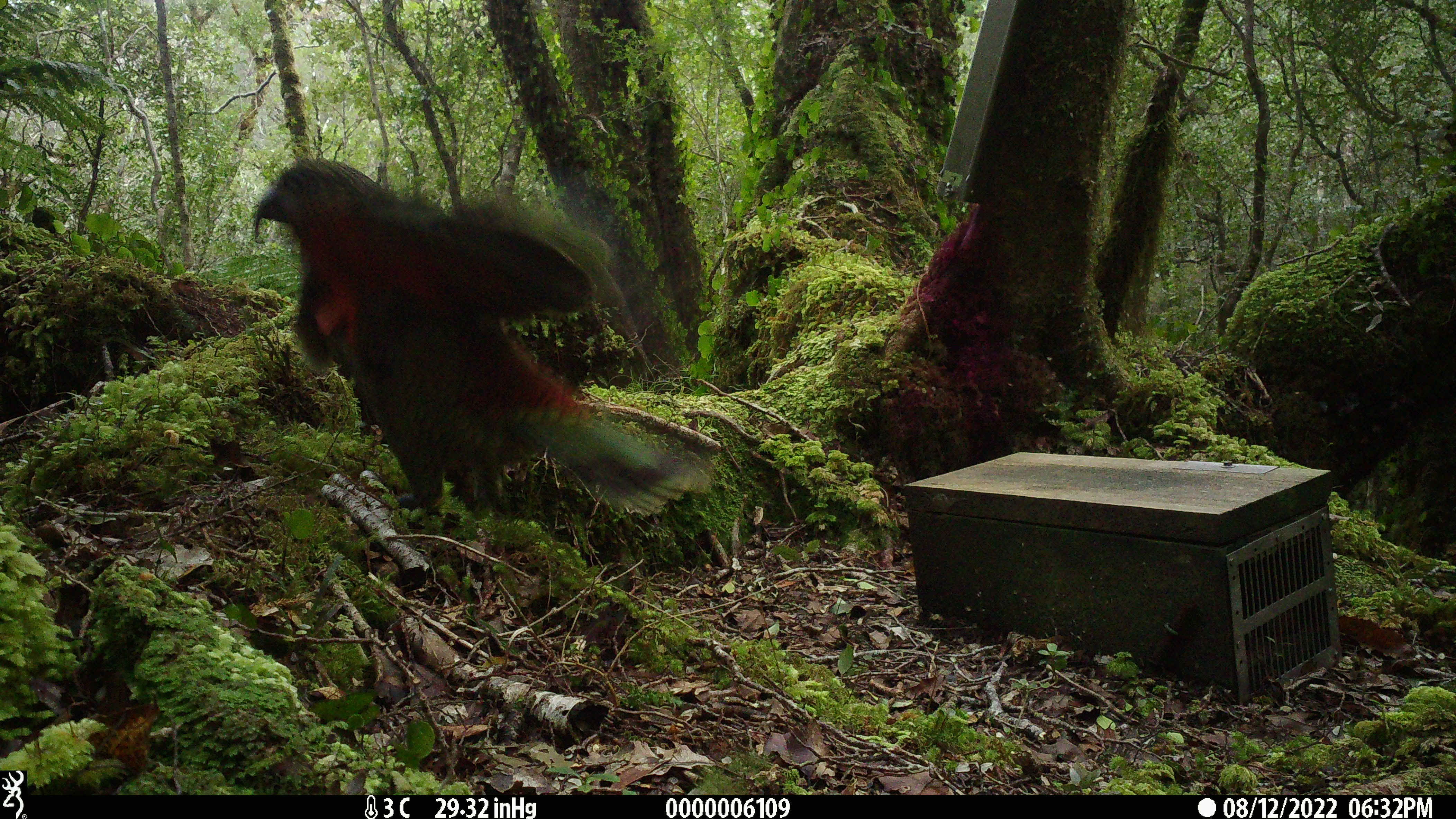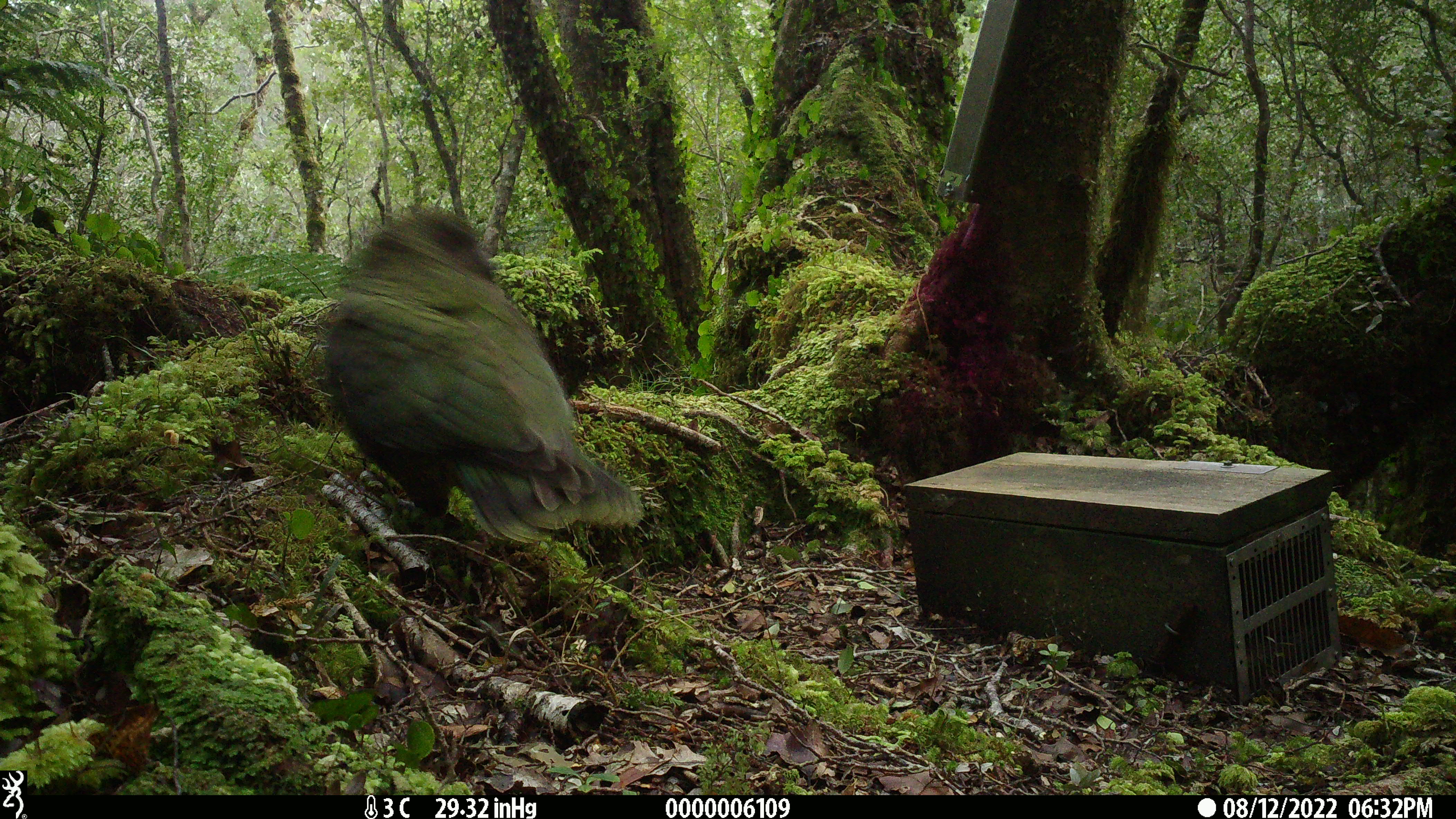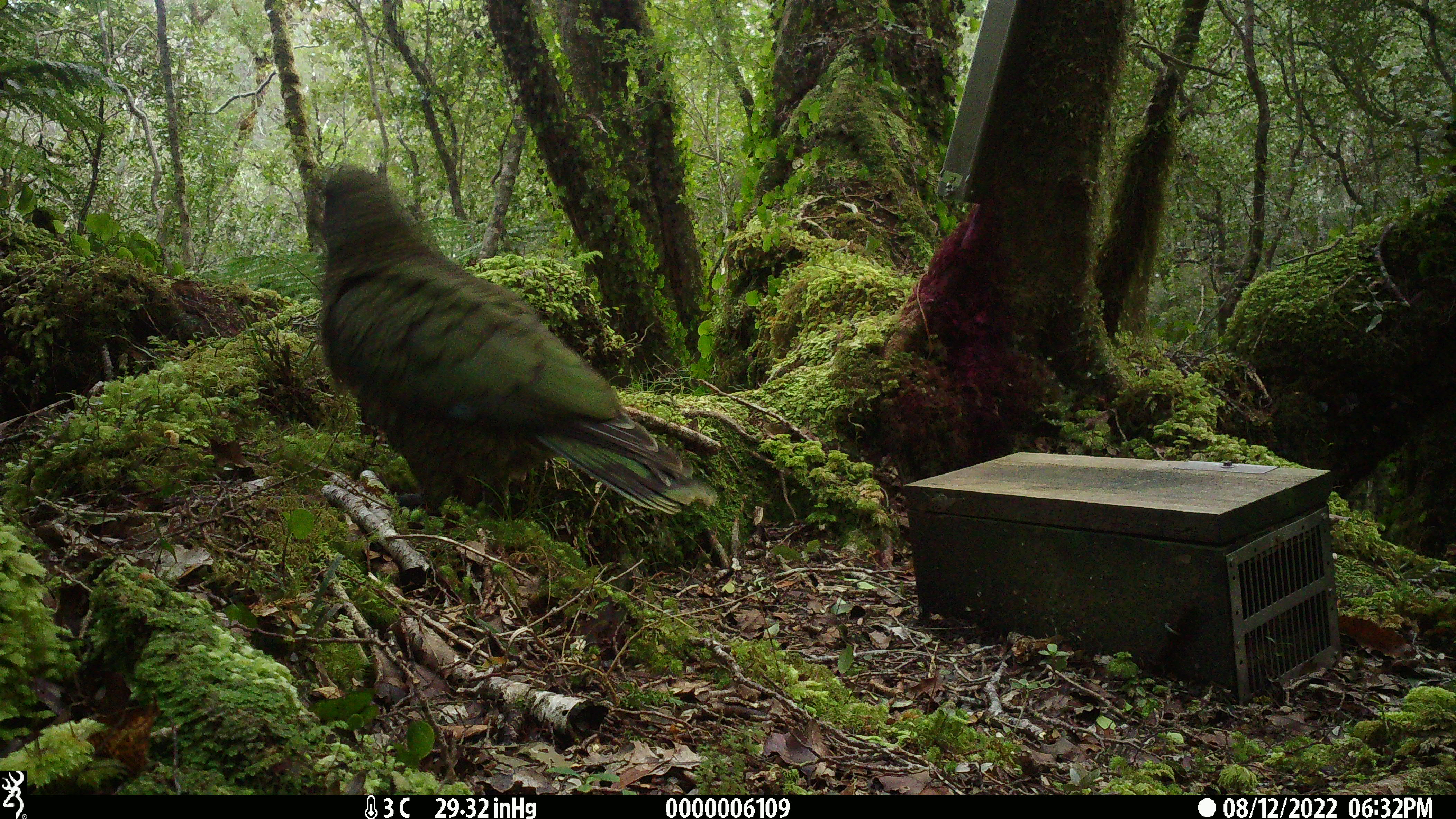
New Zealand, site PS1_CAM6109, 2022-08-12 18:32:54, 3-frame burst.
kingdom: Animalia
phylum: Chordata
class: Aves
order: Psittaciformes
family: Strigopidae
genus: Nestor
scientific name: Nestor notabilis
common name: kea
Kea (Nestor notabilis).